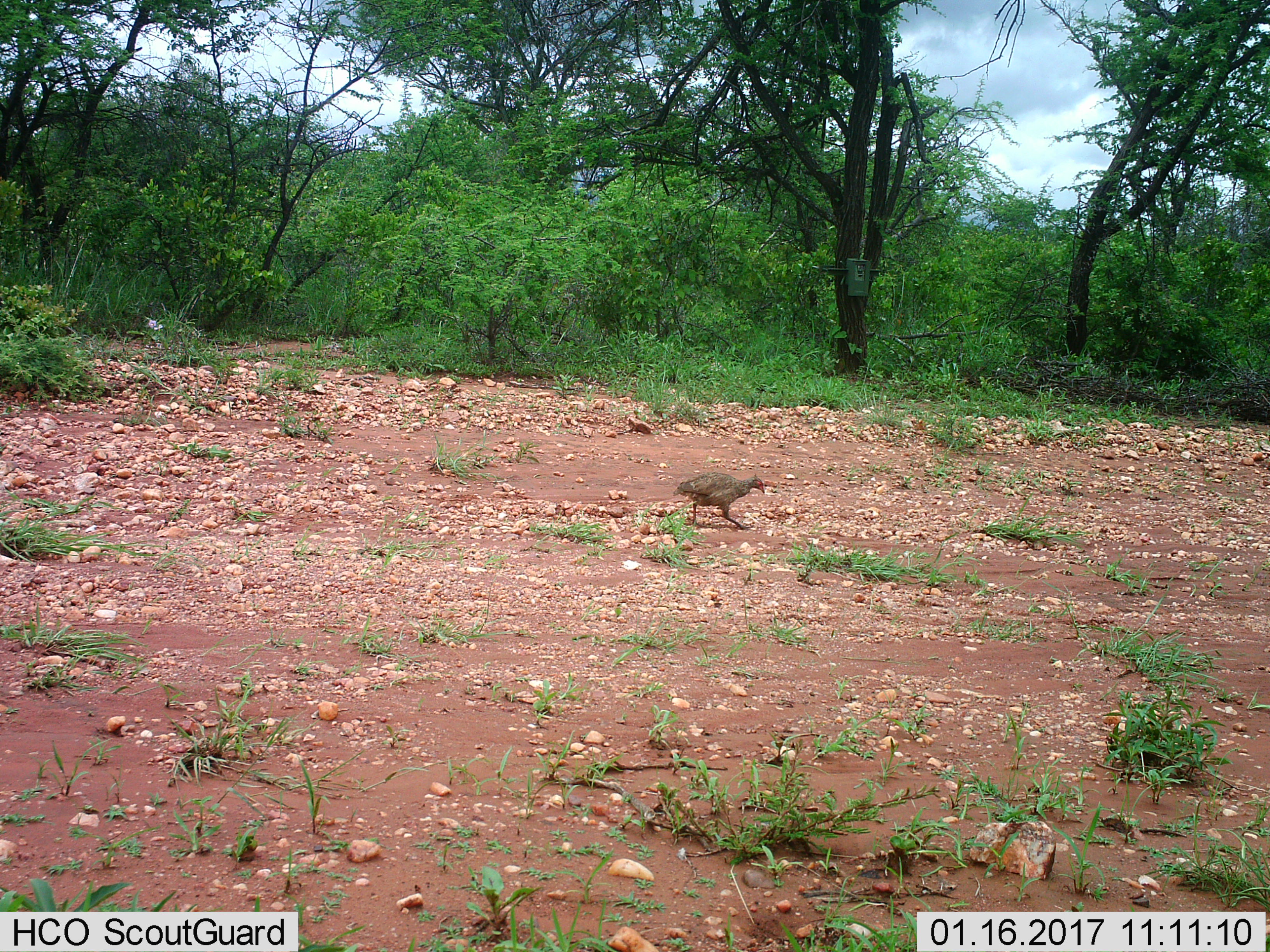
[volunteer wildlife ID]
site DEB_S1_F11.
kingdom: Animalia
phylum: Chordata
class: Aves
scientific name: Aves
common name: bird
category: birdother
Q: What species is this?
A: Birdother (bird) (Aves).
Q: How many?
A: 1.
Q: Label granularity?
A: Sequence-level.